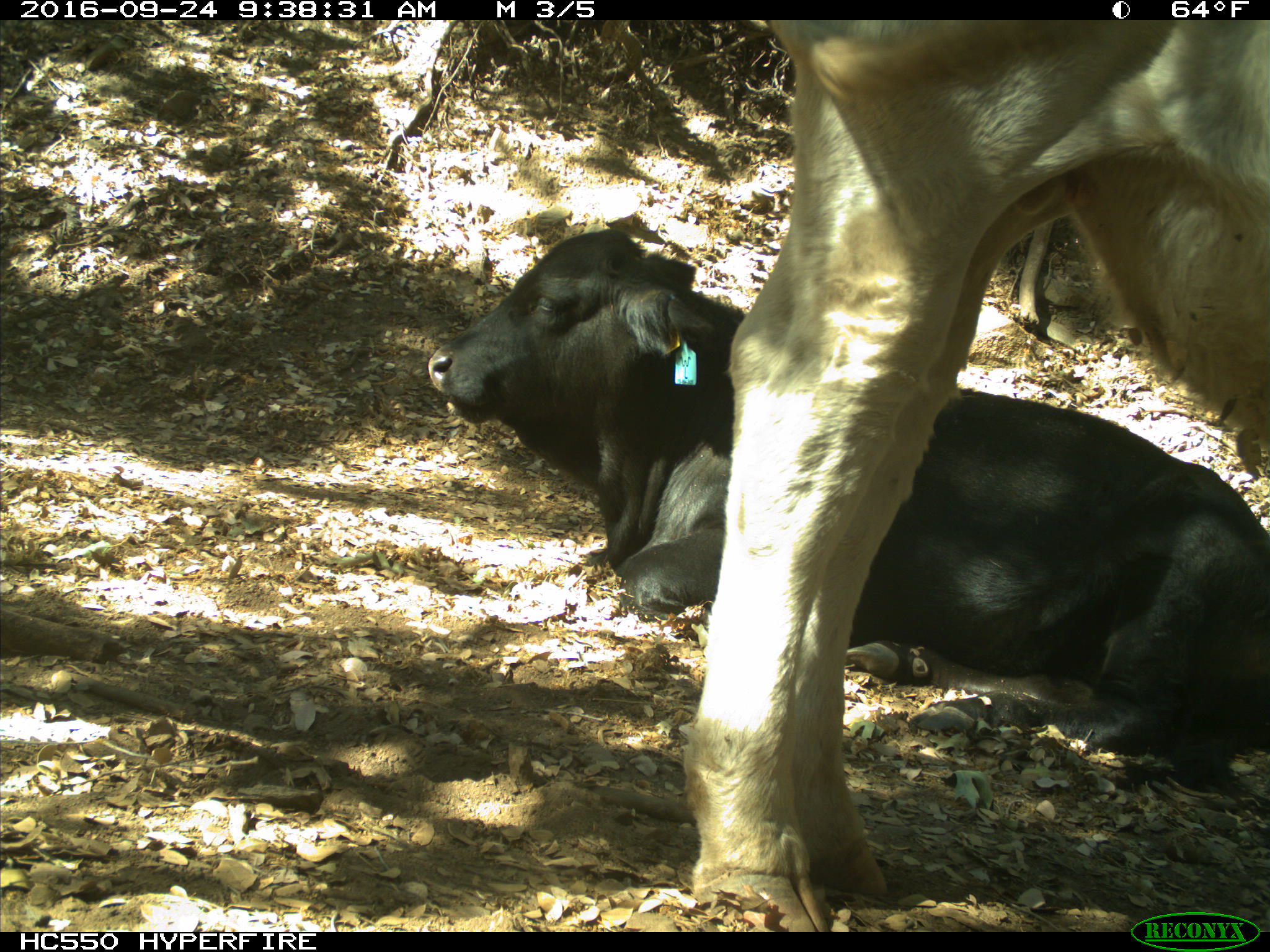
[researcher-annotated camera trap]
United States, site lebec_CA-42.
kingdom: Animalia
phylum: Chordata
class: Mammalia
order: Artiodactyla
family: Bovidae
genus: Bos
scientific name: Bos taurus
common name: domestic cow